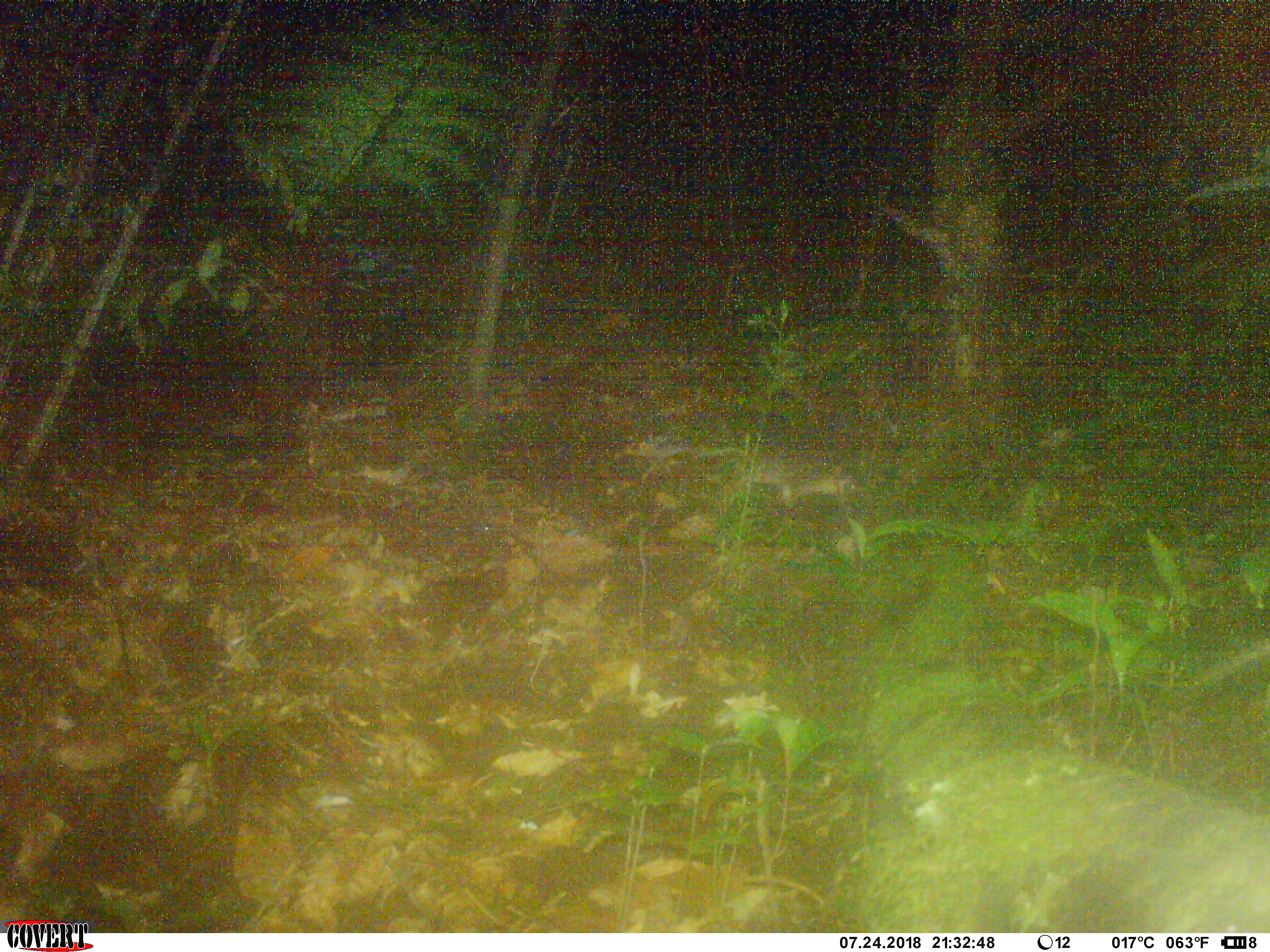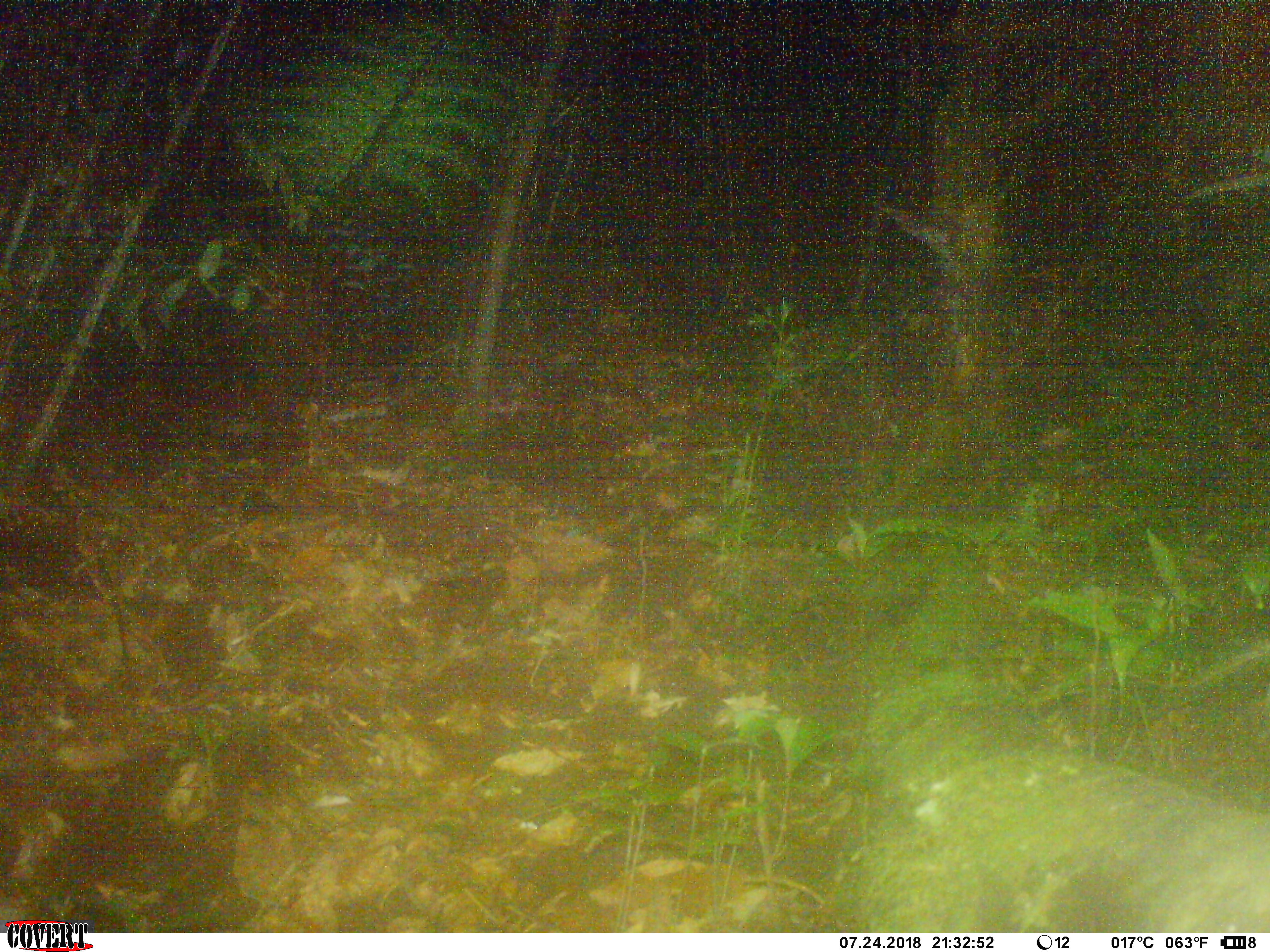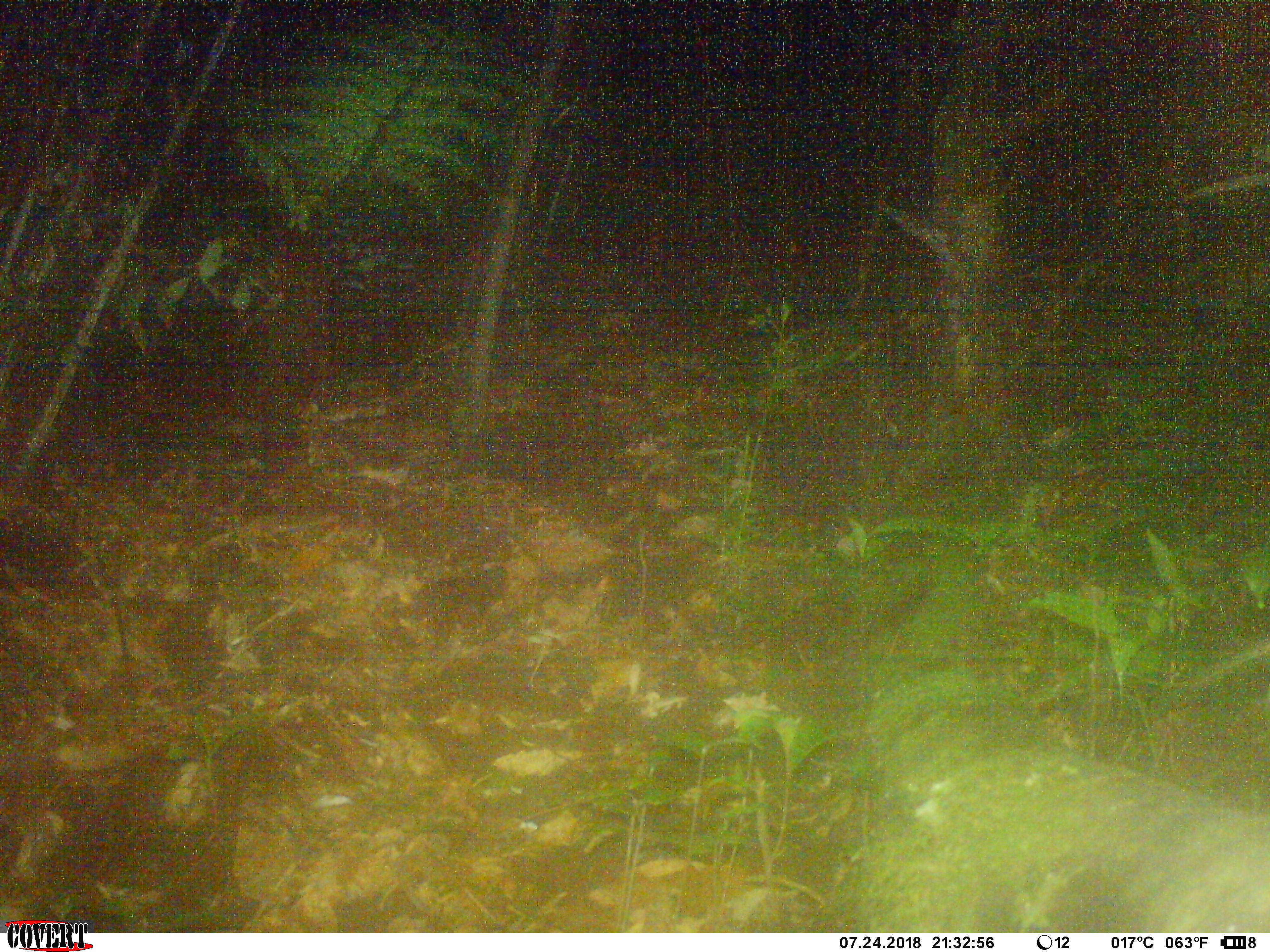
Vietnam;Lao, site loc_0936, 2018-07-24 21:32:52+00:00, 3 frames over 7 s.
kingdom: Animalia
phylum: Chordata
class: Mammalia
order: Carnivora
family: Mustelidae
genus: Melogale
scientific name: Melogale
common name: ferret badger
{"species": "ferret badger (Melogale)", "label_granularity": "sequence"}